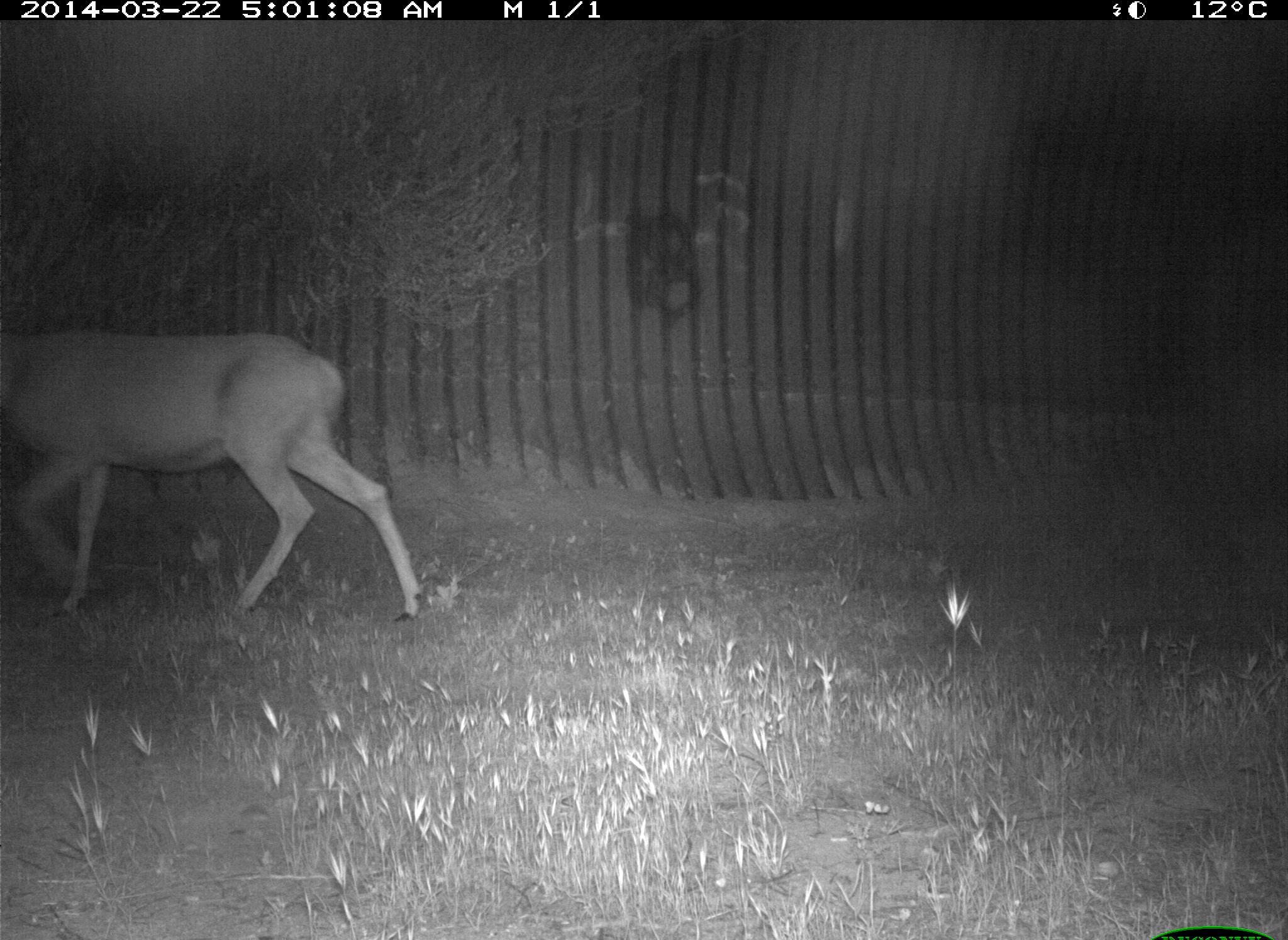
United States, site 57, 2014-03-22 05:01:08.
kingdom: Animalia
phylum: Chordata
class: Mammalia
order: Artiodactyla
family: Cervidae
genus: Odocoileus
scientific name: Odocoileus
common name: deer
Deer (Odocoileus).